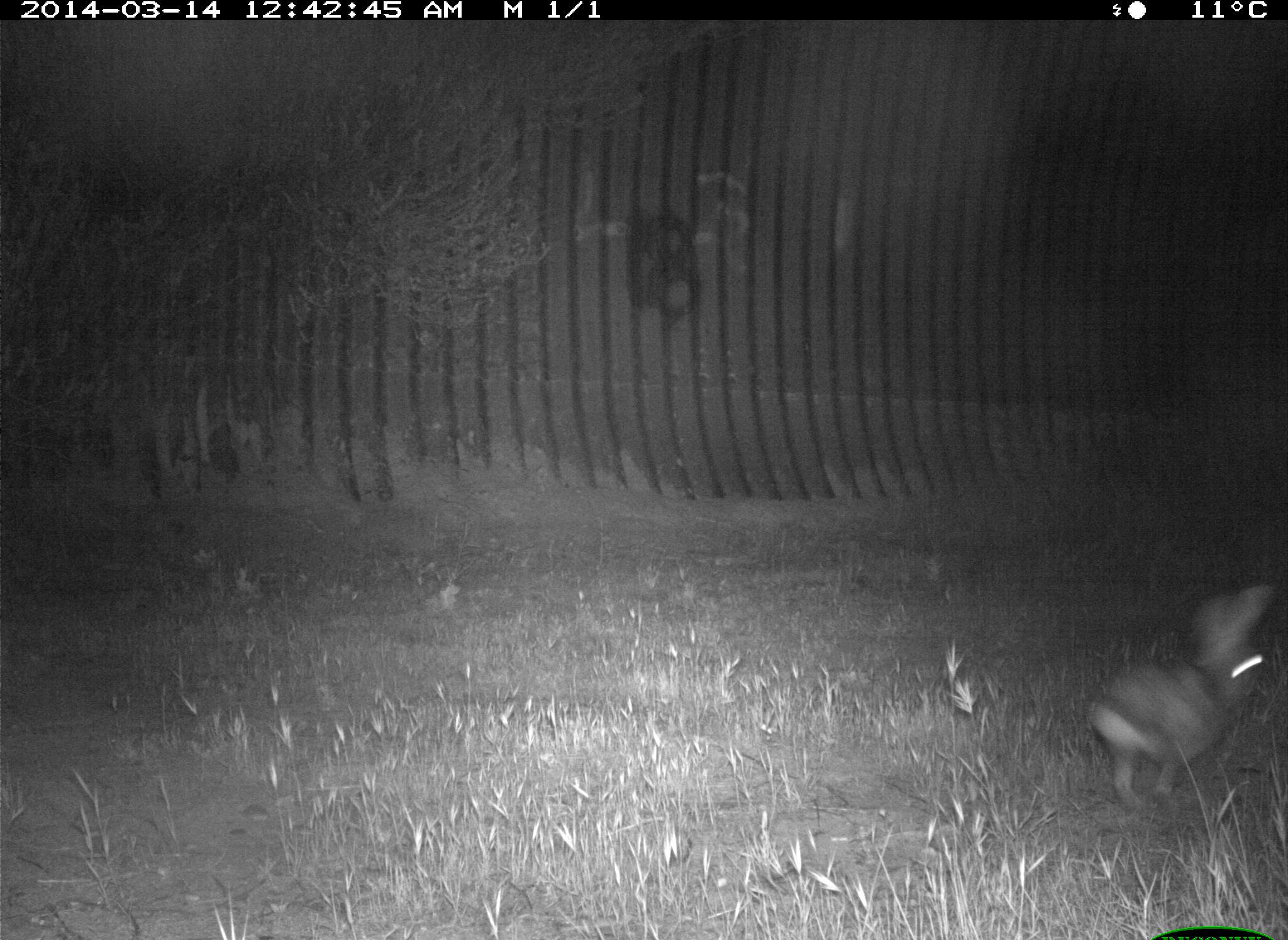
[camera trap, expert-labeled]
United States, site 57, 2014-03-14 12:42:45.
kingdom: Animalia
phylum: Chordata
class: Mammalia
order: Lagomorpha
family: Leporidae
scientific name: Leporidae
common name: rabbits and hares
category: rabbit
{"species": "rabbit (rabbits and hares) (Leporidae)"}